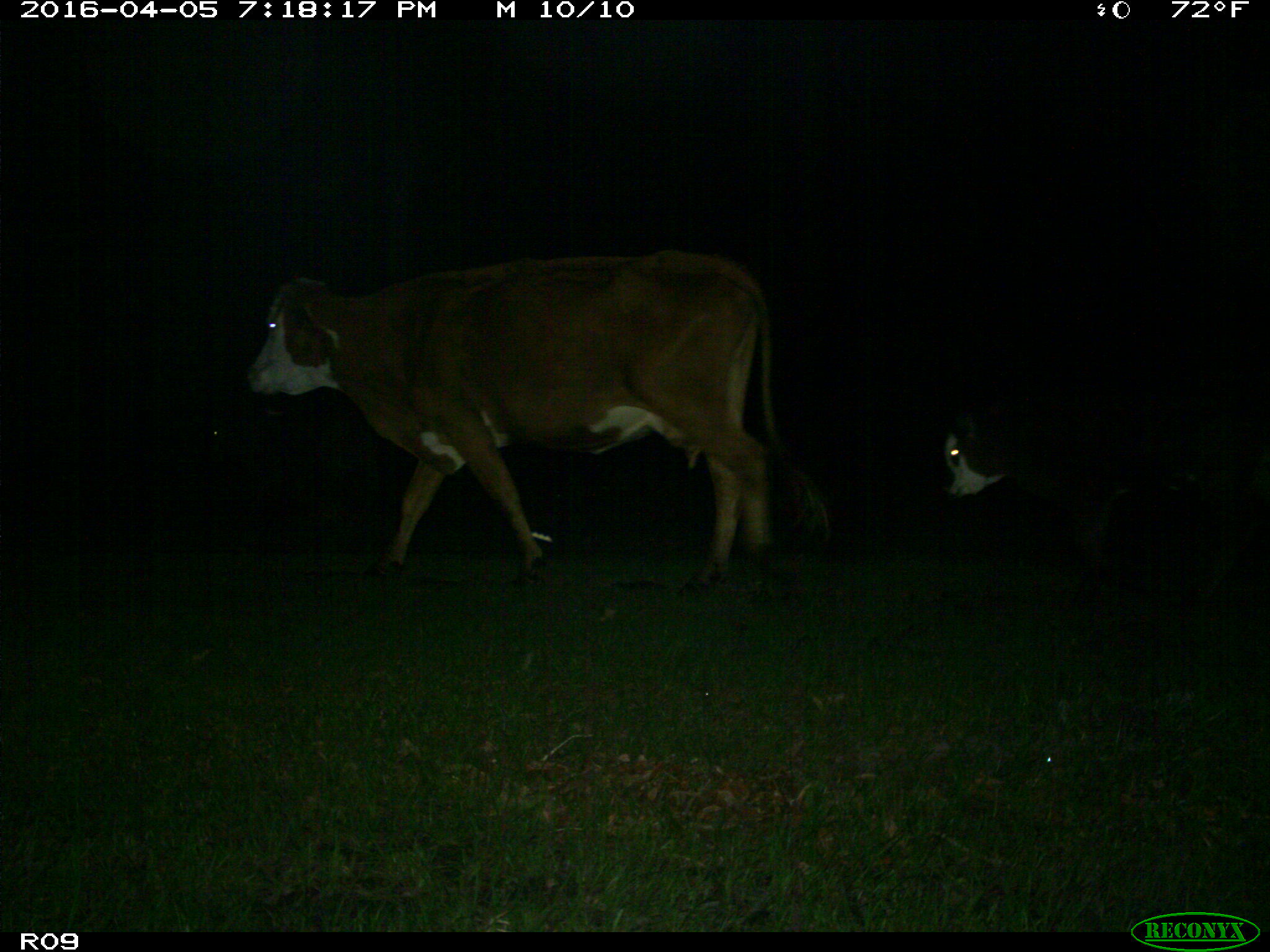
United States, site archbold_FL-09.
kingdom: Animalia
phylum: Chordata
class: Mammalia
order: Artiodactyla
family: Bovidae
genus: Bos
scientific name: Bos taurus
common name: domestic cow